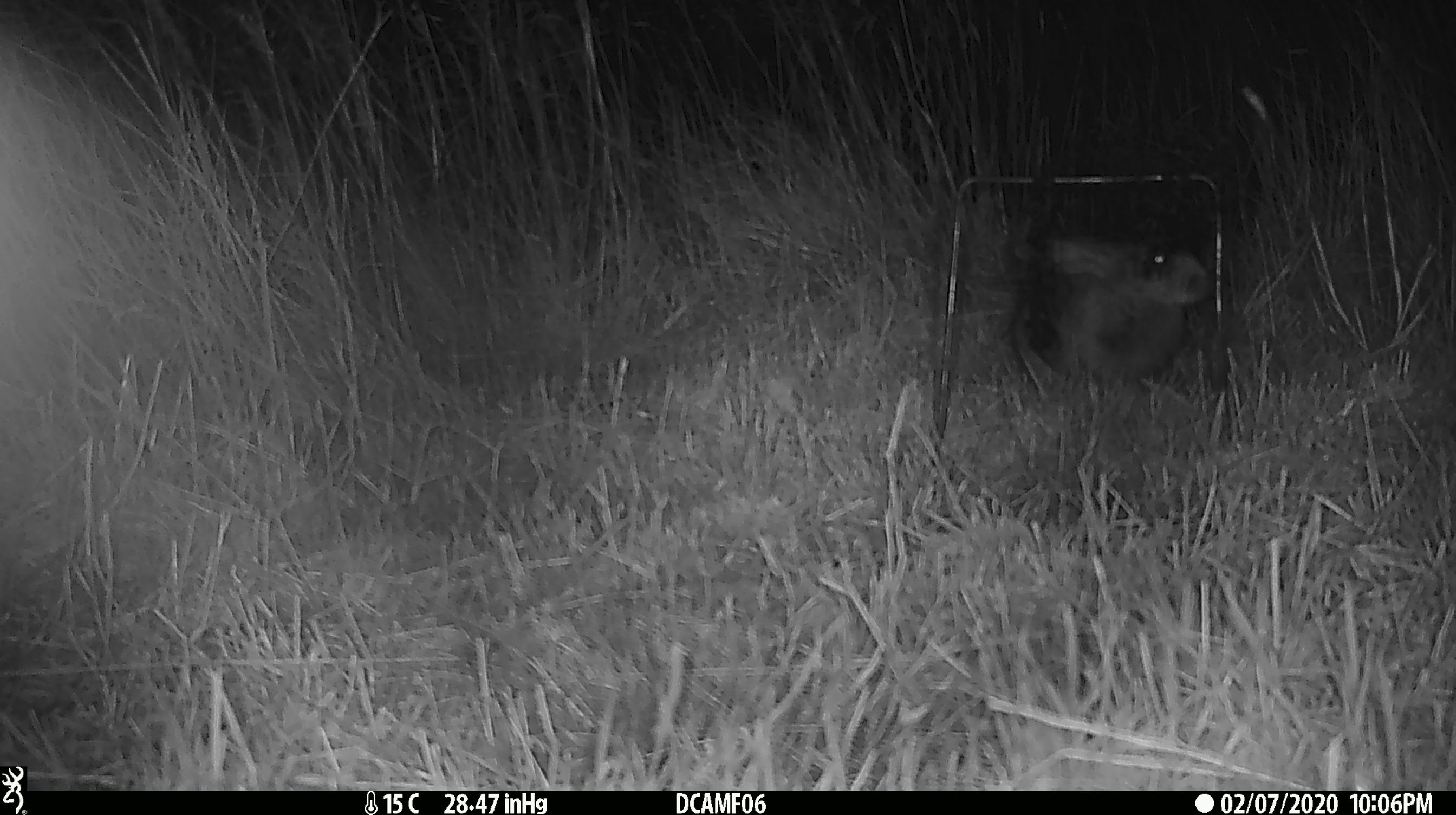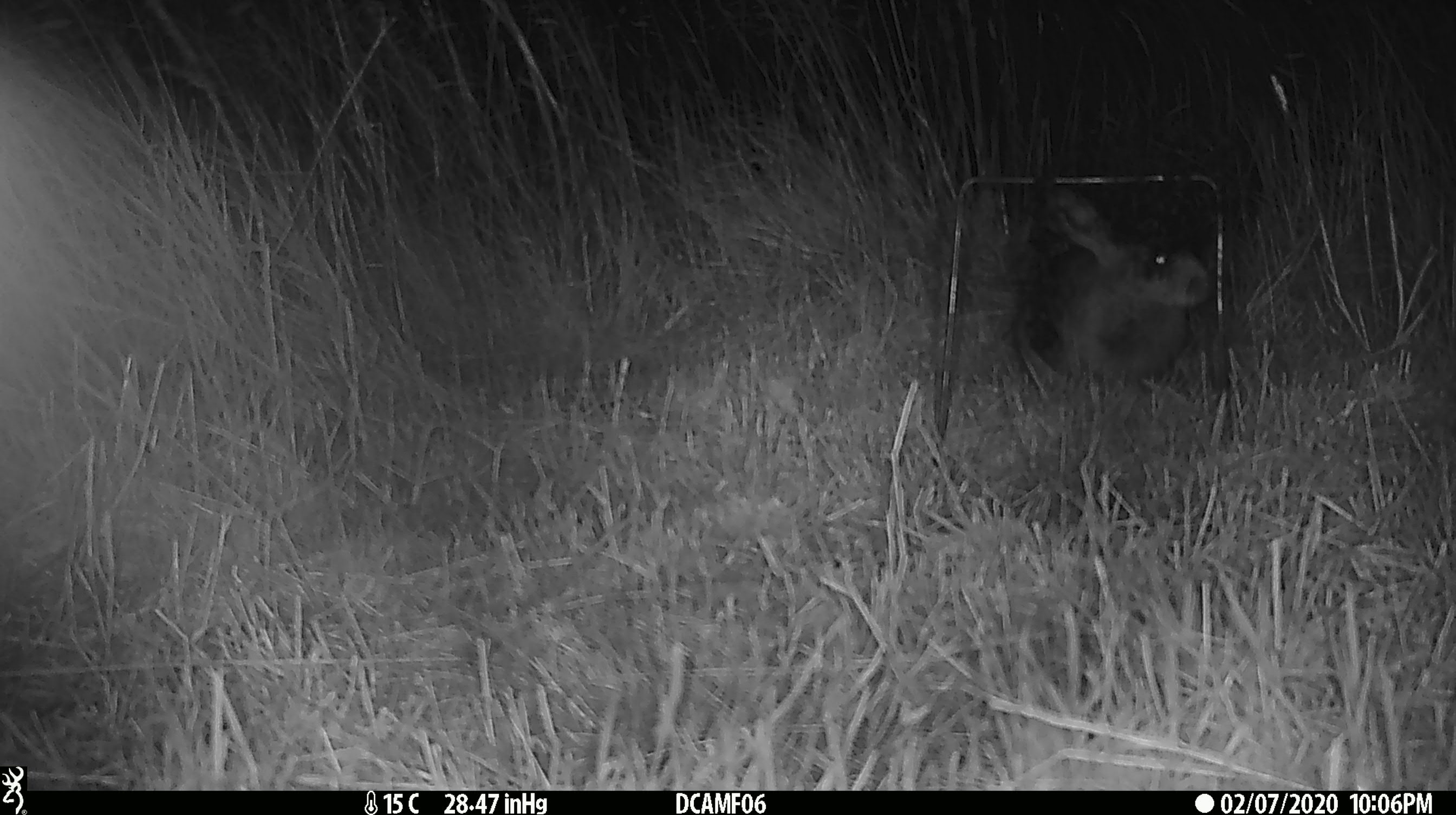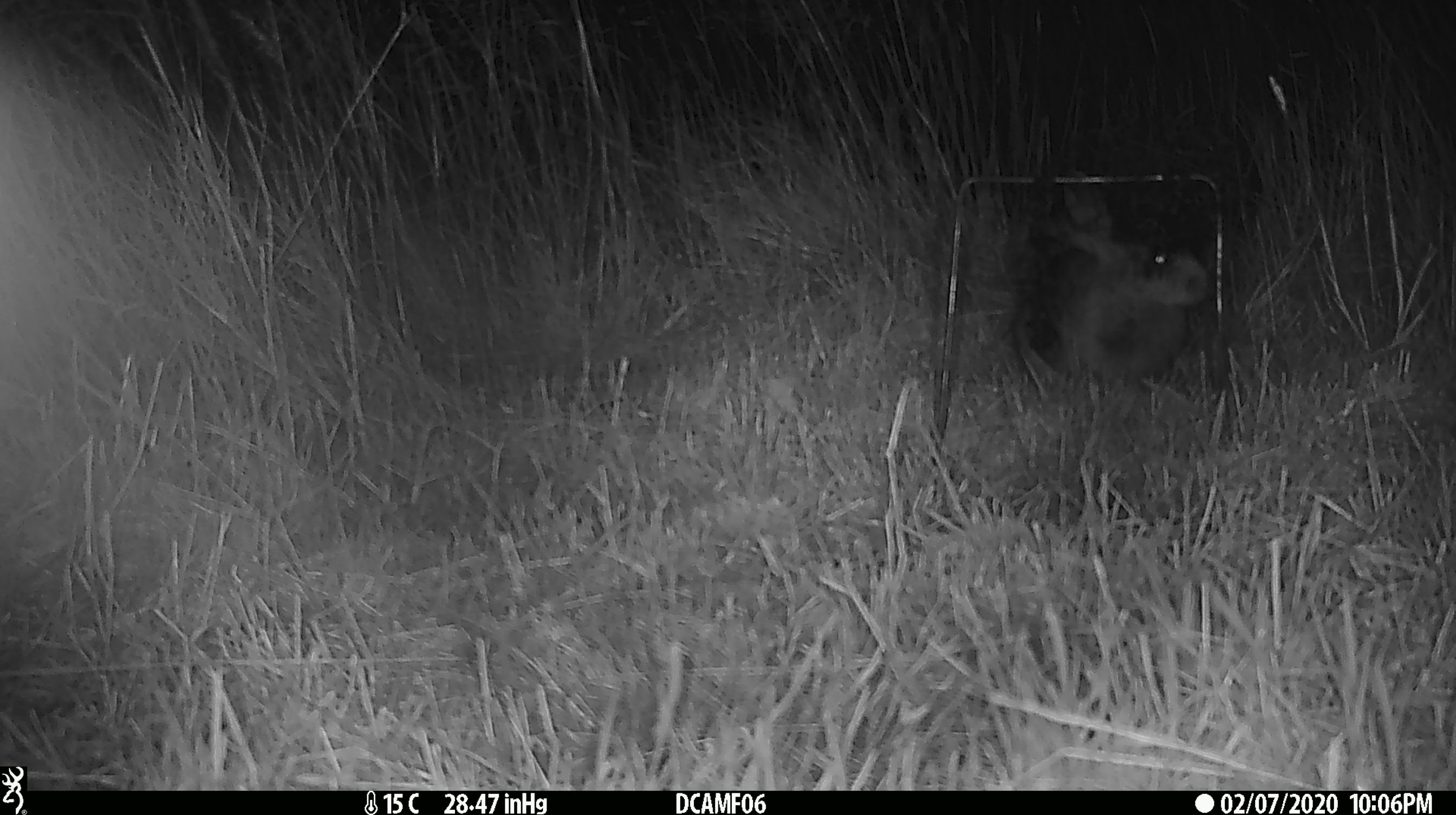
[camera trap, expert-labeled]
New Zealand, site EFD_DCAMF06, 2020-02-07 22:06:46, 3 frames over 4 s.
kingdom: Animalia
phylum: Chordata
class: Mammalia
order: Lagomorpha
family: Leporidae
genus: Oryctolagus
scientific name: Oryctolagus cuniculus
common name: european rabbit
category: rabbit